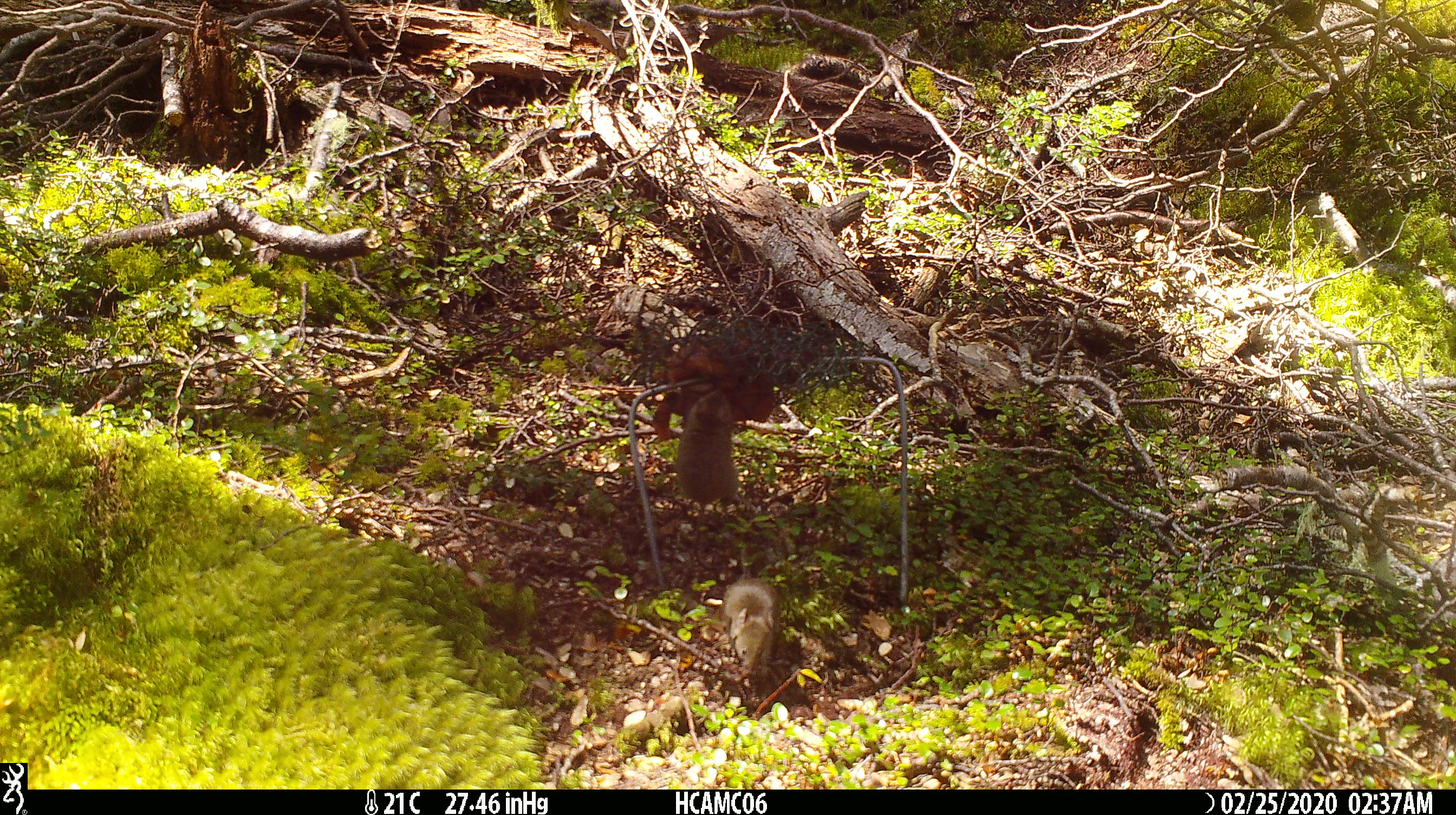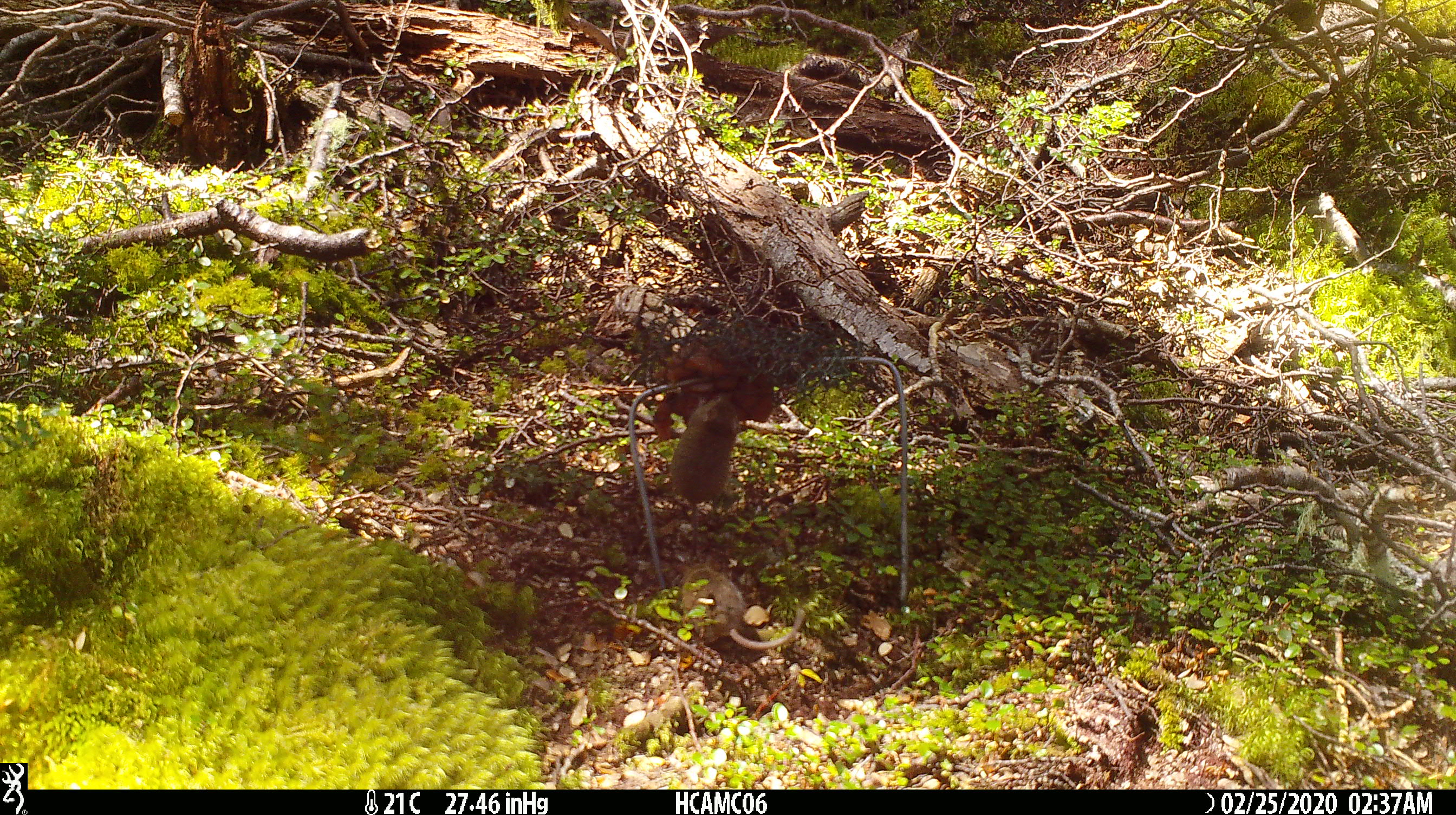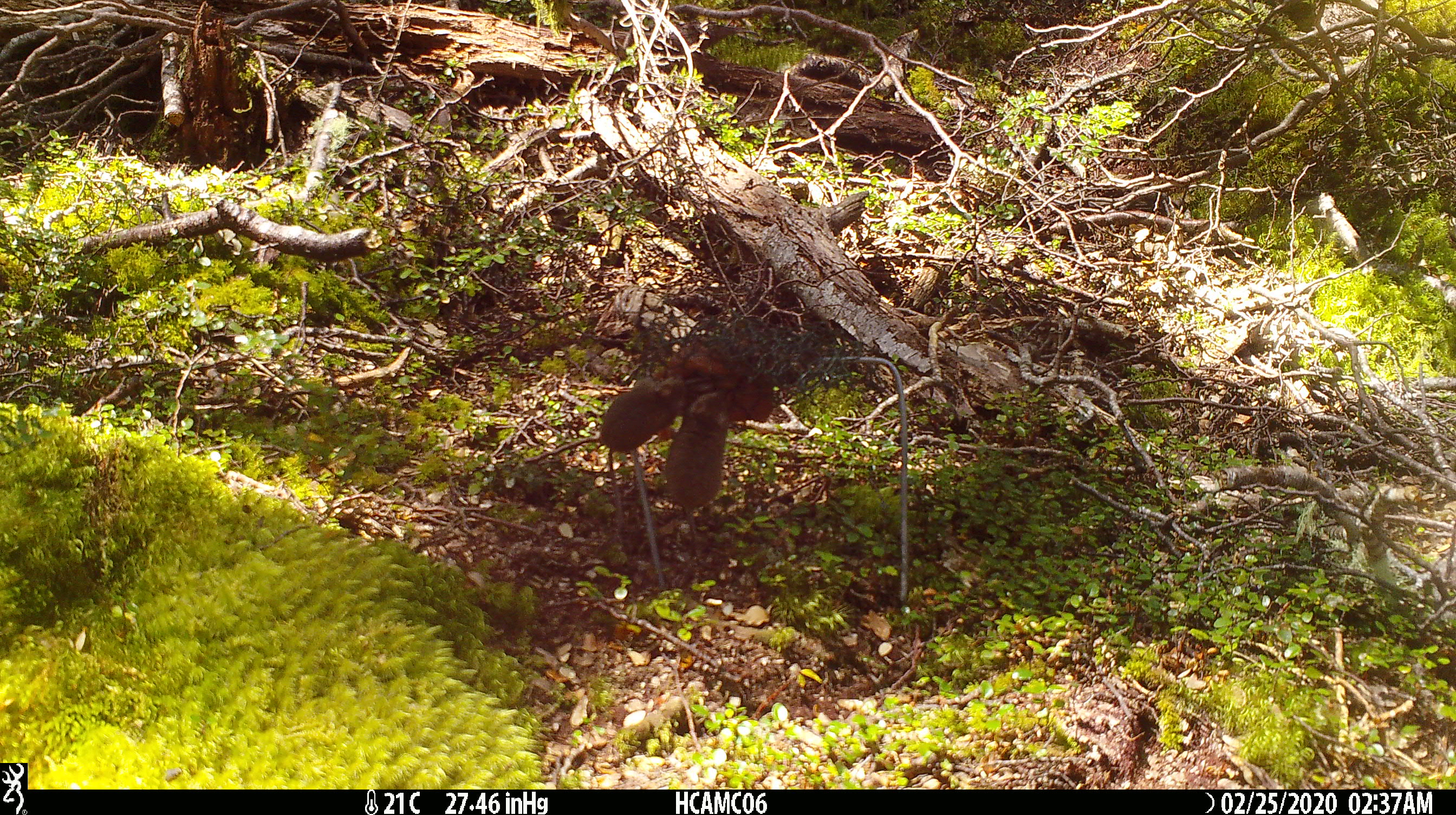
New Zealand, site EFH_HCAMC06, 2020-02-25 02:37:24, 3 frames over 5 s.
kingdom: Animalia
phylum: Chordata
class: Mammalia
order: Rodentia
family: Muridae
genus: Mus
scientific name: Mus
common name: mouse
Mouse (Mus).